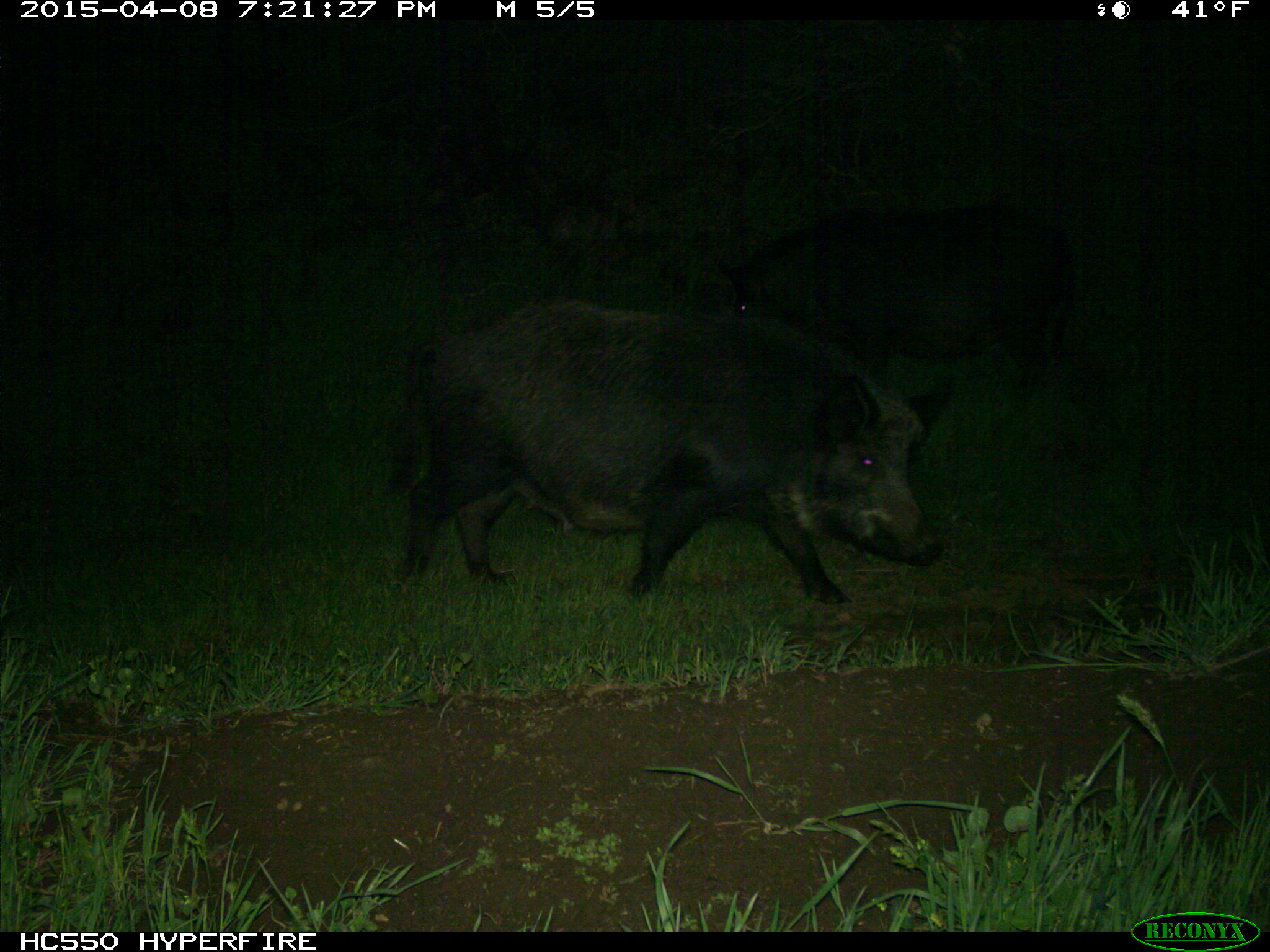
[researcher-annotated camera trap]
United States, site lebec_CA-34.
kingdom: Animalia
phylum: Chordata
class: Mammalia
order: Artiodactyla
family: Suidae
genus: Sus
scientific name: Sus scrofa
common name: wild boar